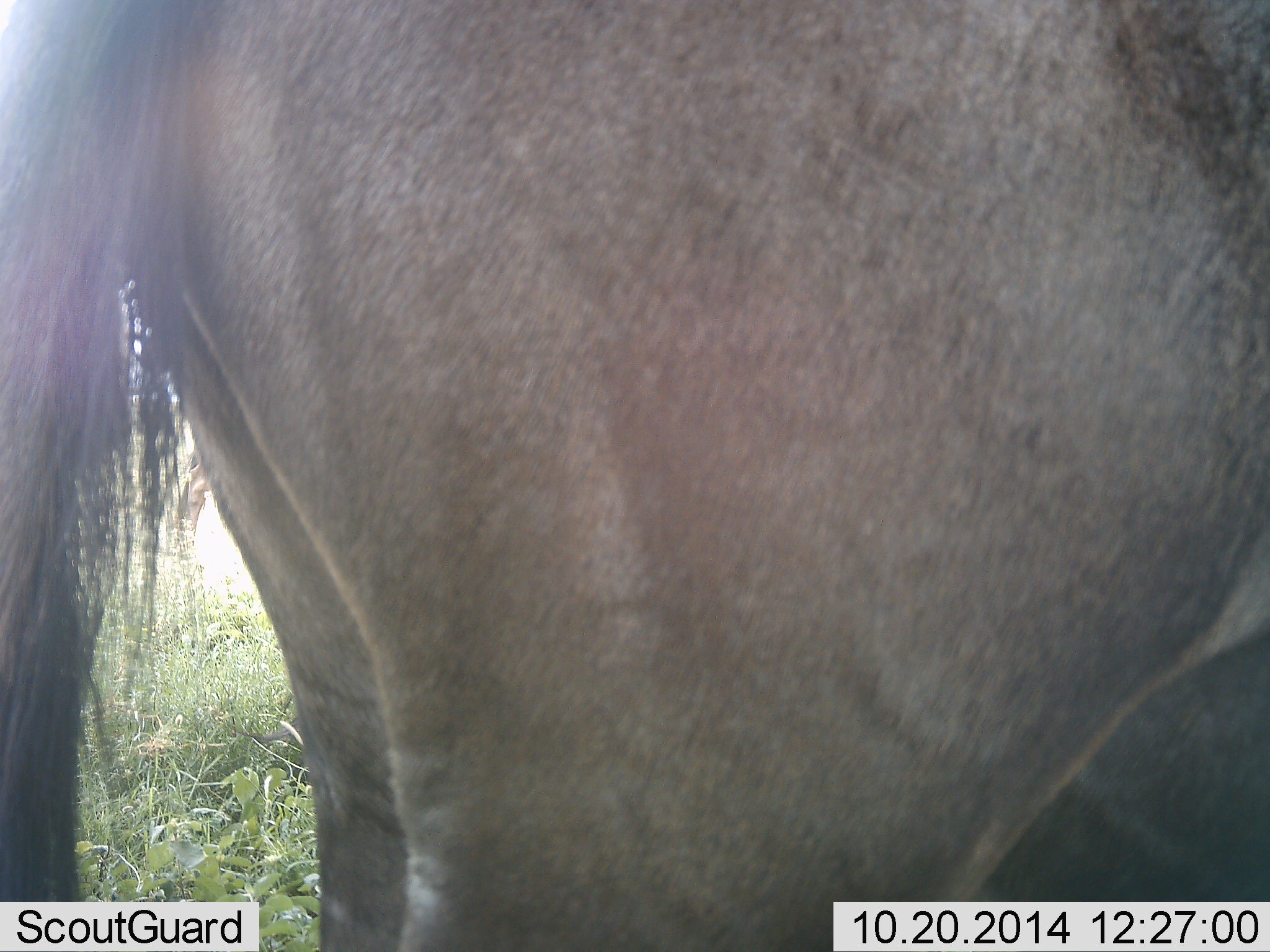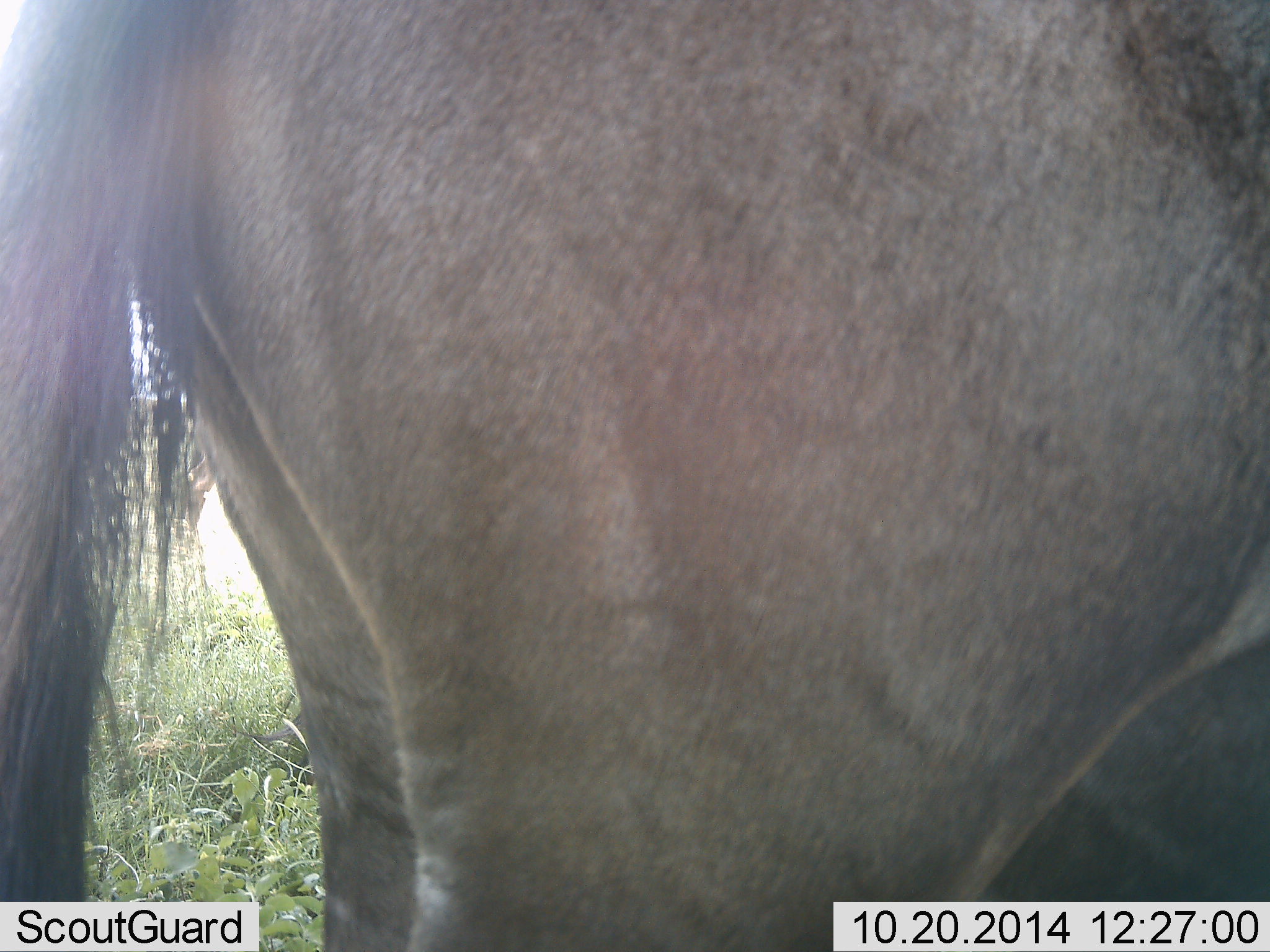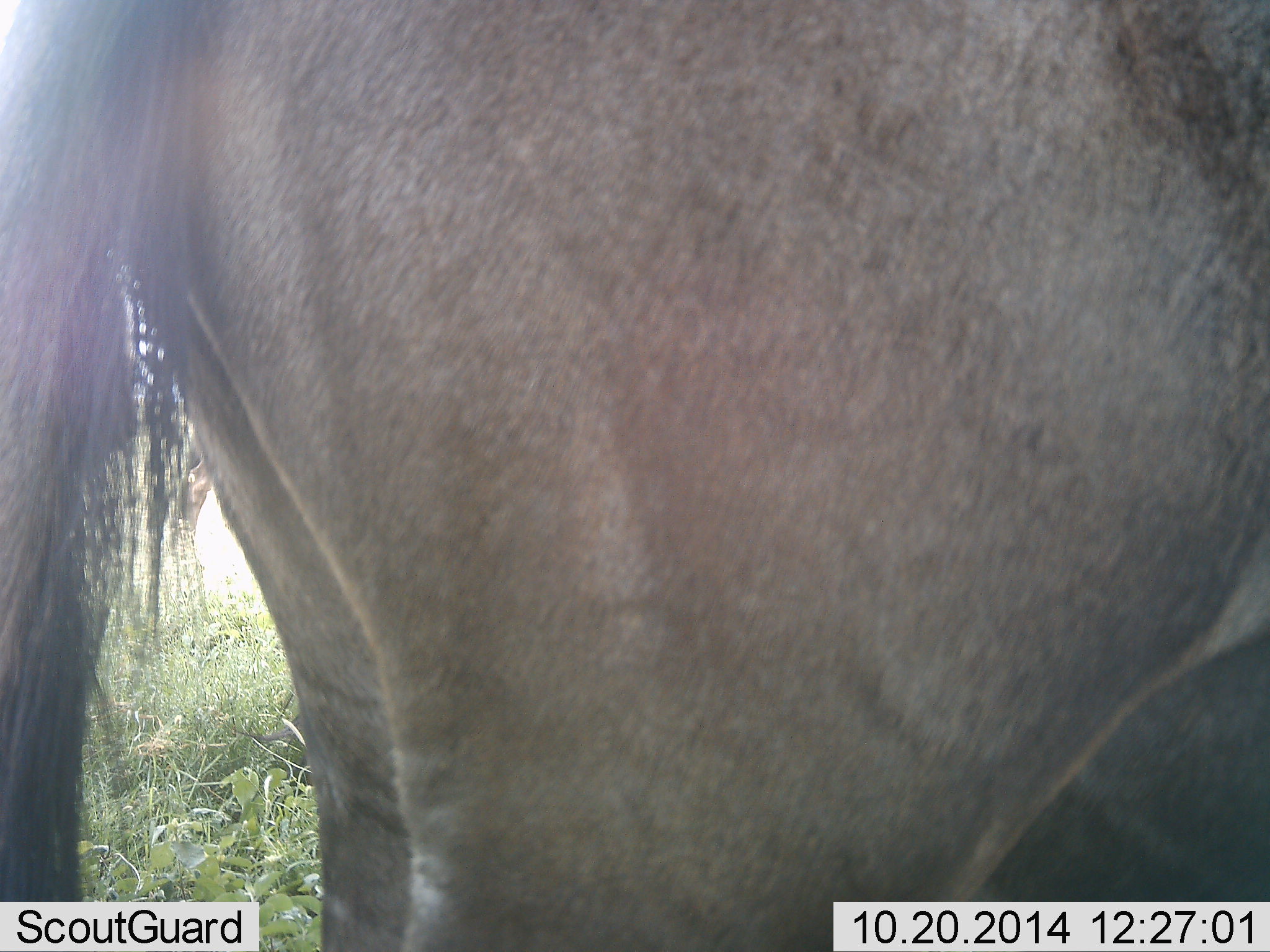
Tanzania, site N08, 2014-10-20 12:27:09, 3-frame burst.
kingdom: Animalia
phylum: Chordata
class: Mammalia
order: Artiodactyla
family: Bovidae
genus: Connochaetes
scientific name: Connochaetes taurinus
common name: blue wildebeest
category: wildebeest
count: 1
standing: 100%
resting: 10%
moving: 0%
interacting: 0%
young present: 0%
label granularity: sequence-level